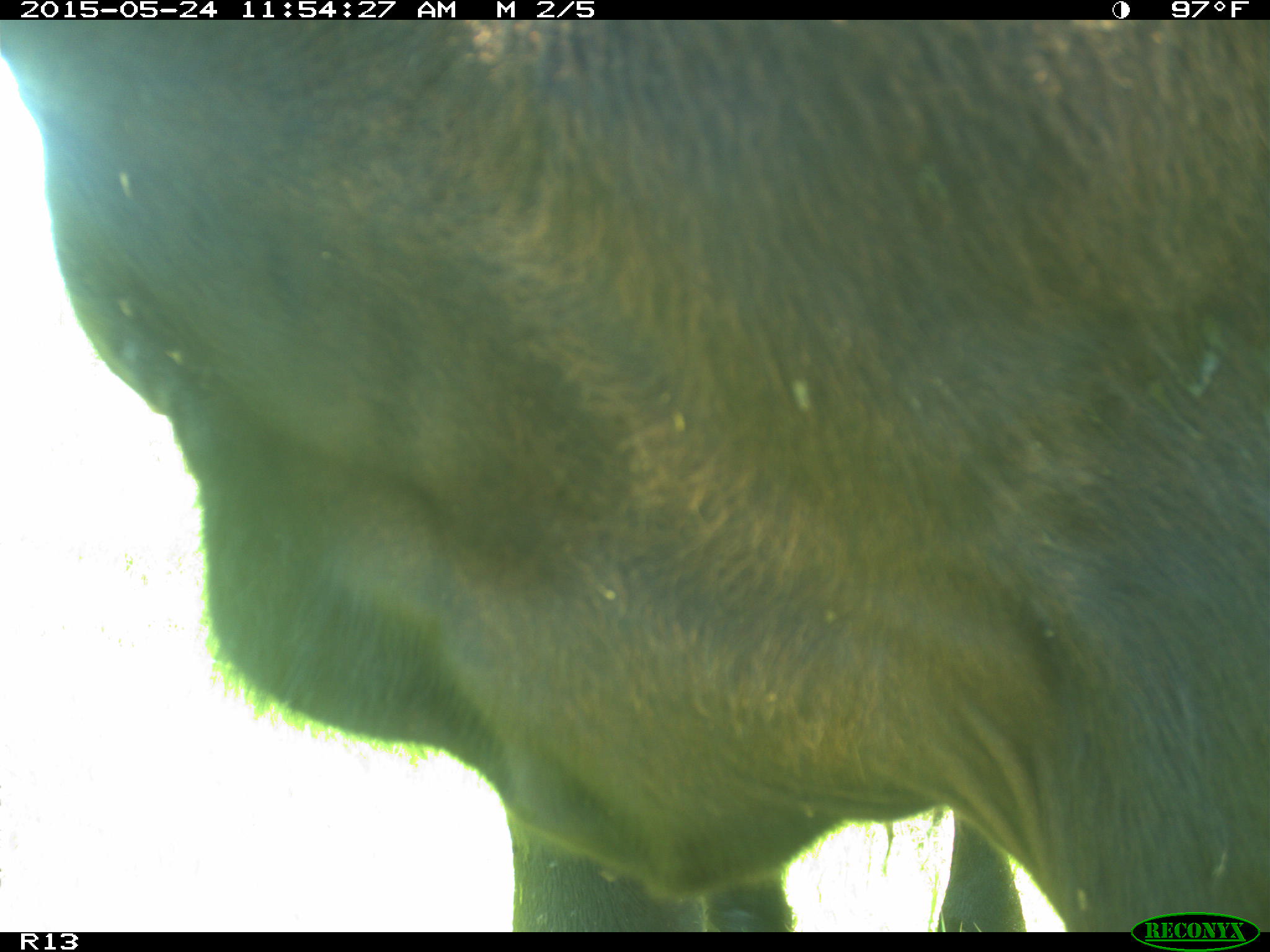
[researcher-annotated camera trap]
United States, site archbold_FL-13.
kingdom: Animalia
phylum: Chordata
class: Mammalia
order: Artiodactyla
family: Bovidae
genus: Bos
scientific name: Bos taurus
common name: domestic cow